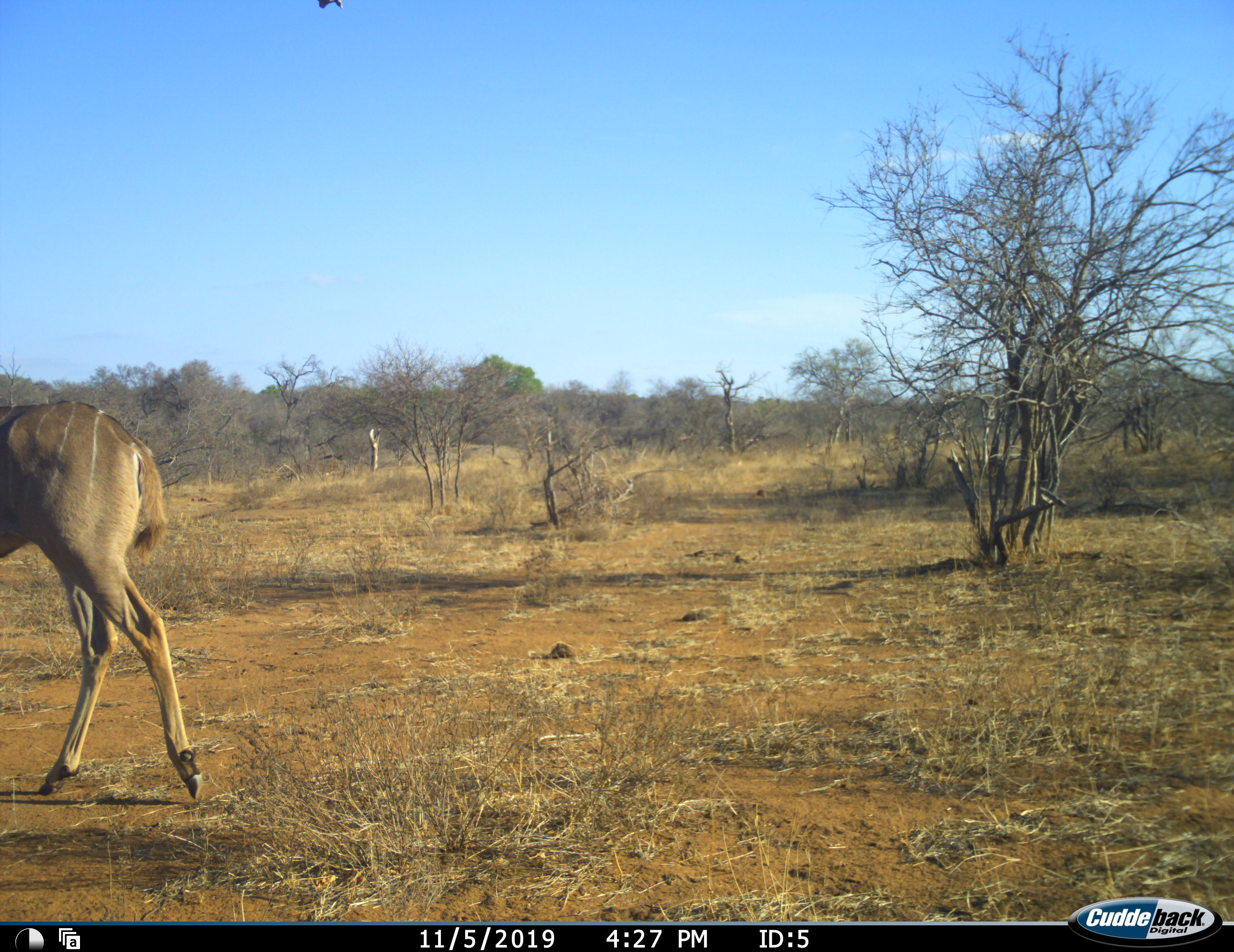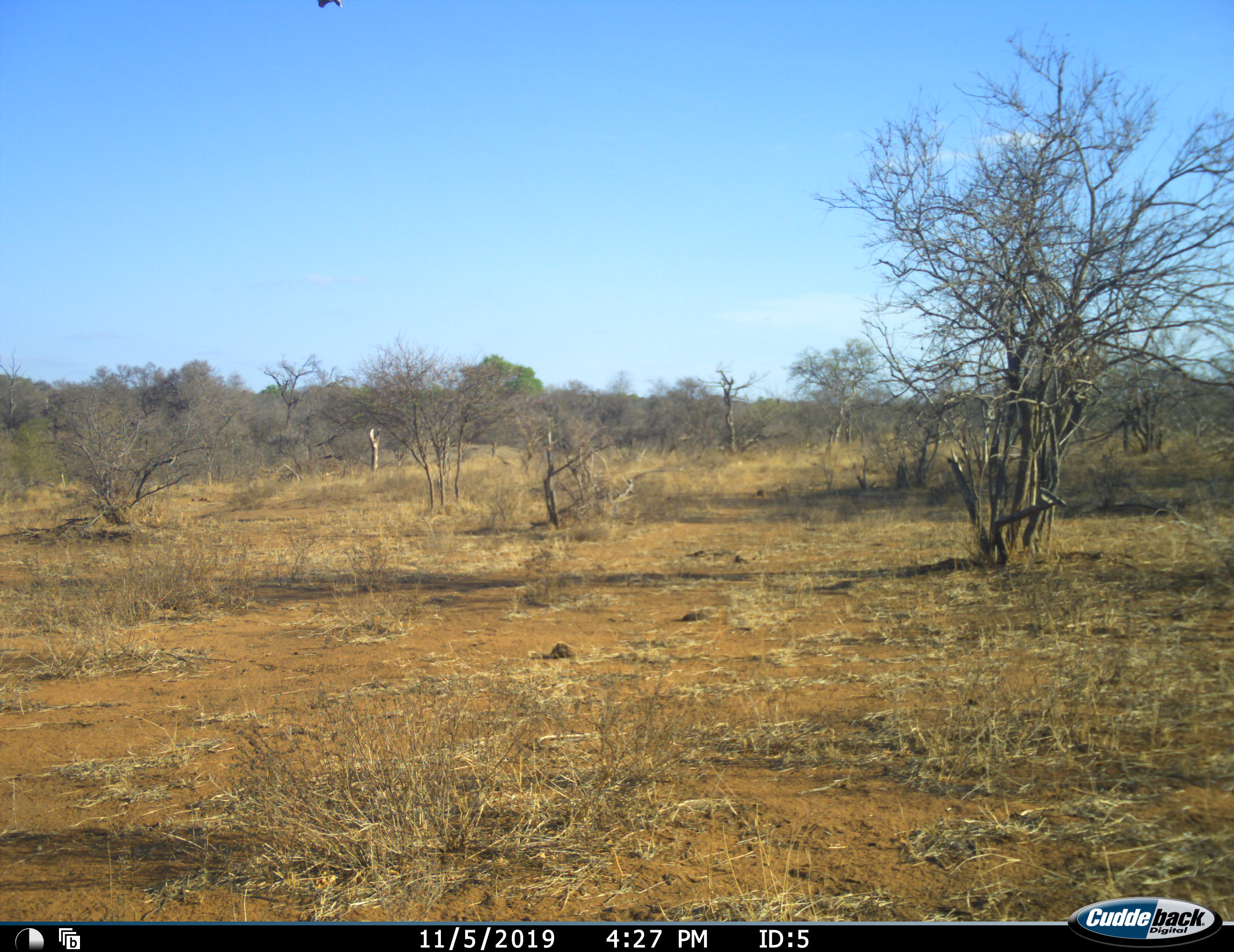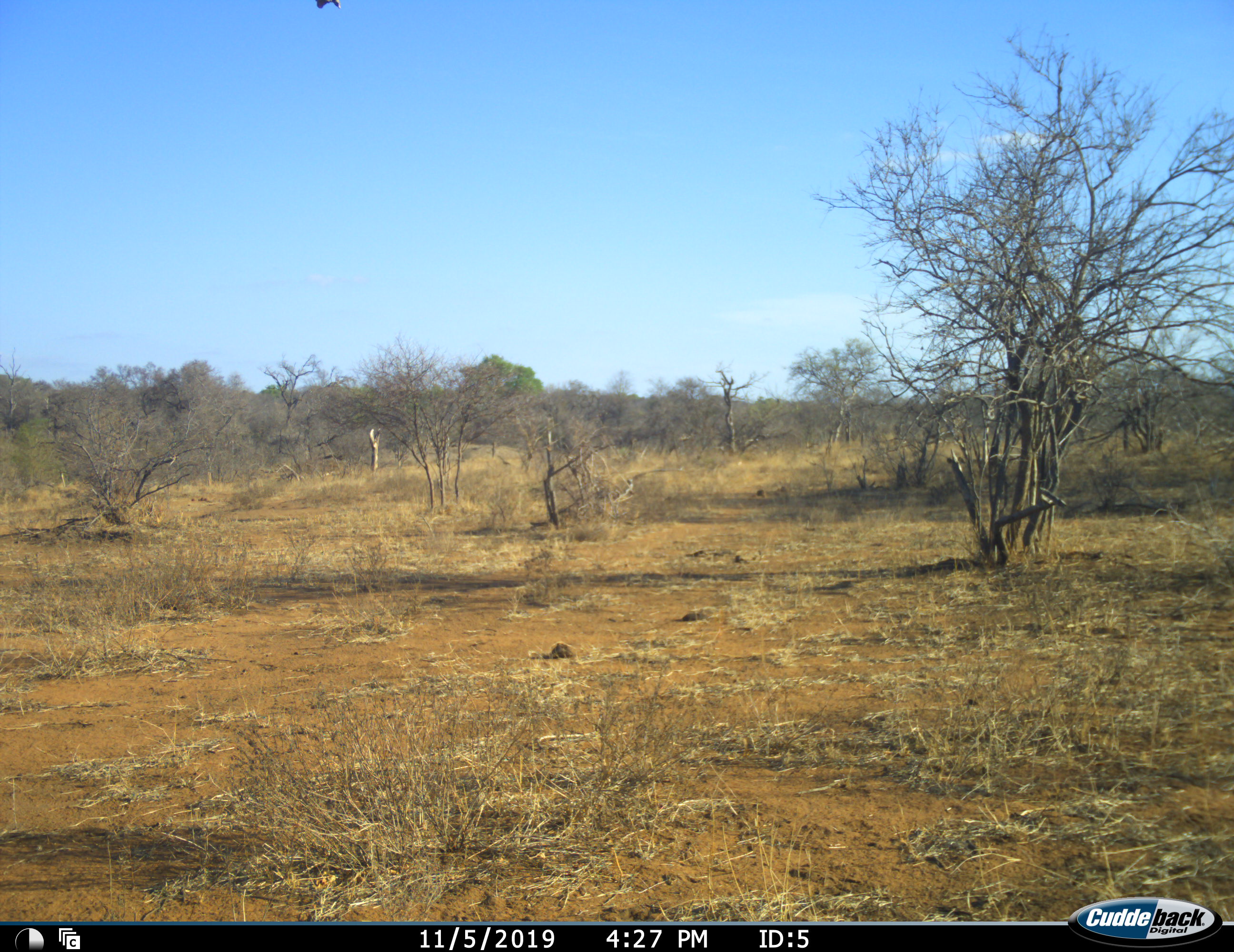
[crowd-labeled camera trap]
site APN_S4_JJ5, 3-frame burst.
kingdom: Animalia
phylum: Chordata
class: Mammalia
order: Artiodactyla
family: Bovidae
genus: Tragelaphus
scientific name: Tragelaphus angasii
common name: nyala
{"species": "nyala (Tragelaphus angasii)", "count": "1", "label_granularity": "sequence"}